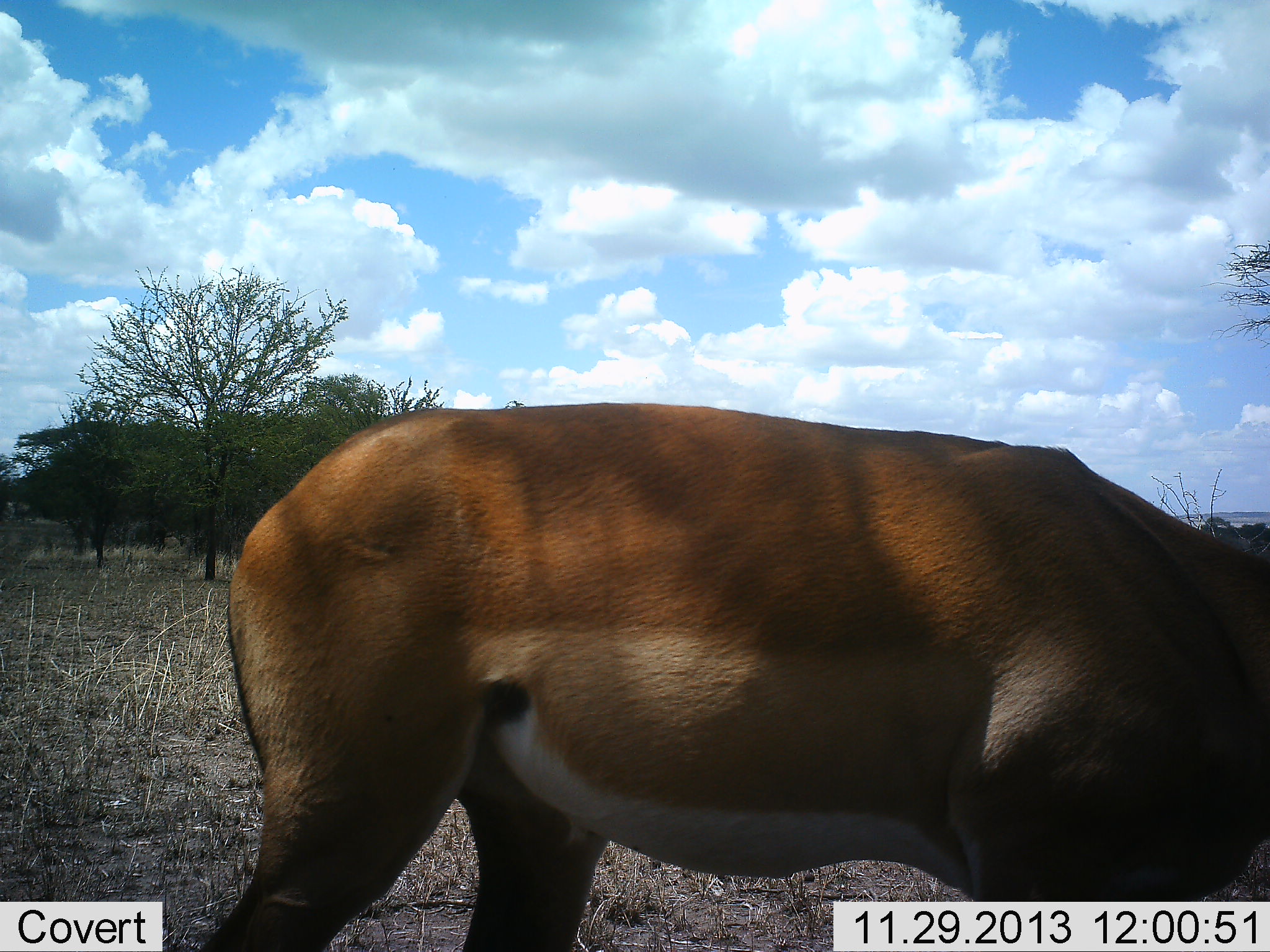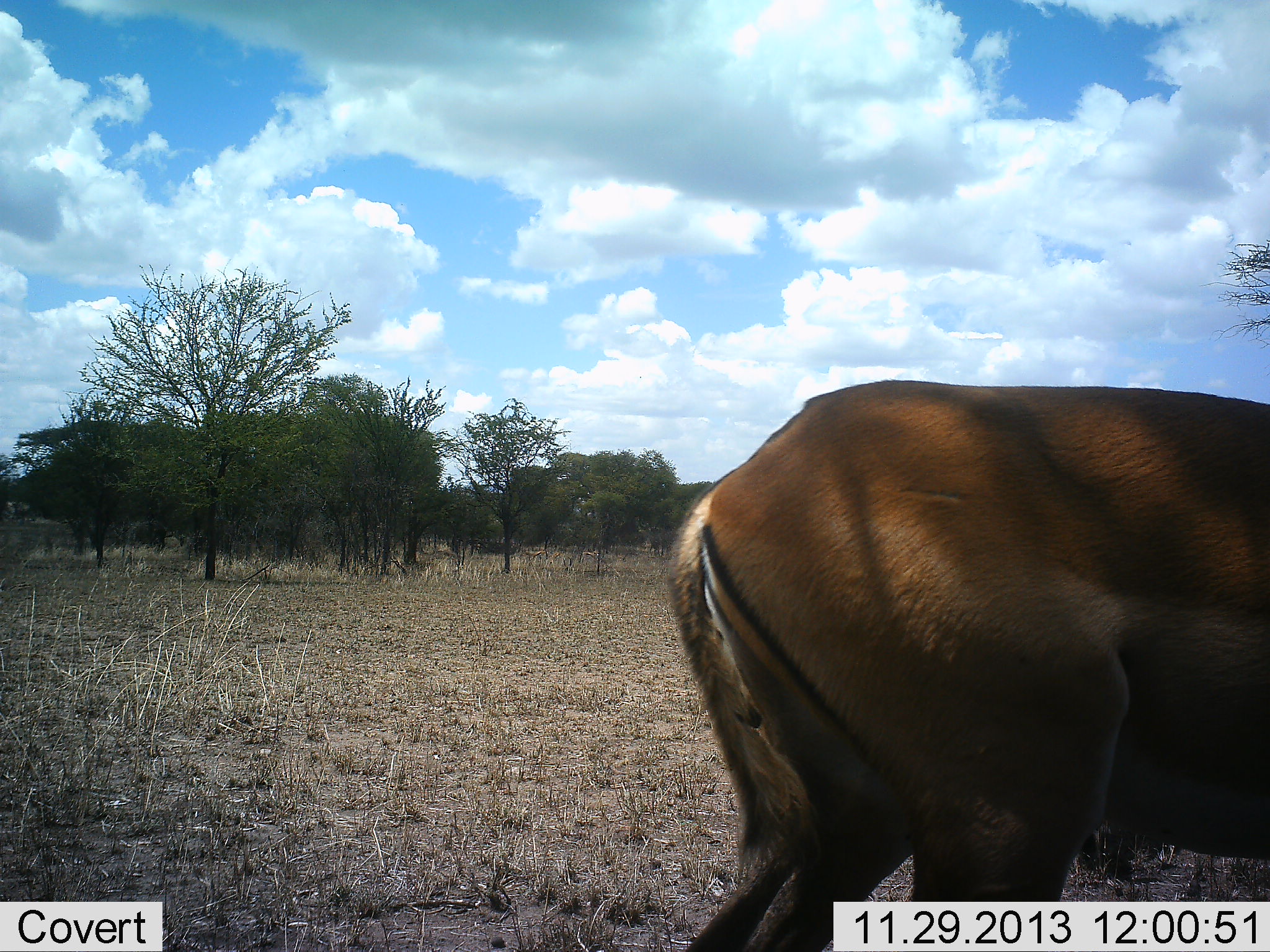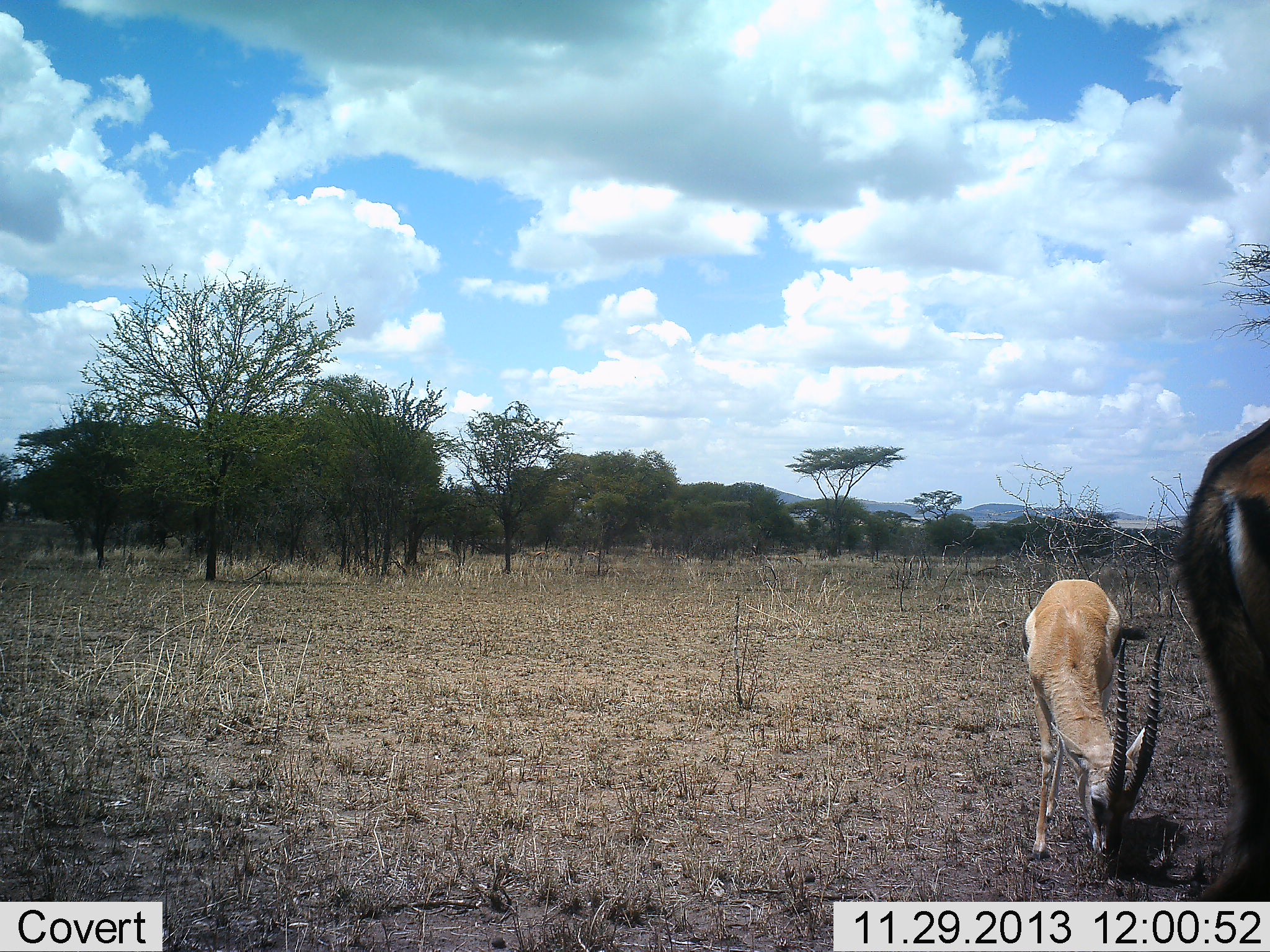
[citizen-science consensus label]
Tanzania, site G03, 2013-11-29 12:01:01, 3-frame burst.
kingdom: Animalia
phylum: Chordata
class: Mammalia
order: Artiodactyla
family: Bovidae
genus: Eudorcas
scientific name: Eudorcas thomsonii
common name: thomson's gazelle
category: gazellethomsons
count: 1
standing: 29%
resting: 0%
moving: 14%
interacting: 0%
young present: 0%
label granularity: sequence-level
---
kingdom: Animalia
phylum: Chordata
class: Mammalia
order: Artiodactyla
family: Bovidae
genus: Aepyceros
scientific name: Aepyceros melampus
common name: impala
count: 1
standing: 8%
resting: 0%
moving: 92%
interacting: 0%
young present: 8%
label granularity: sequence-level